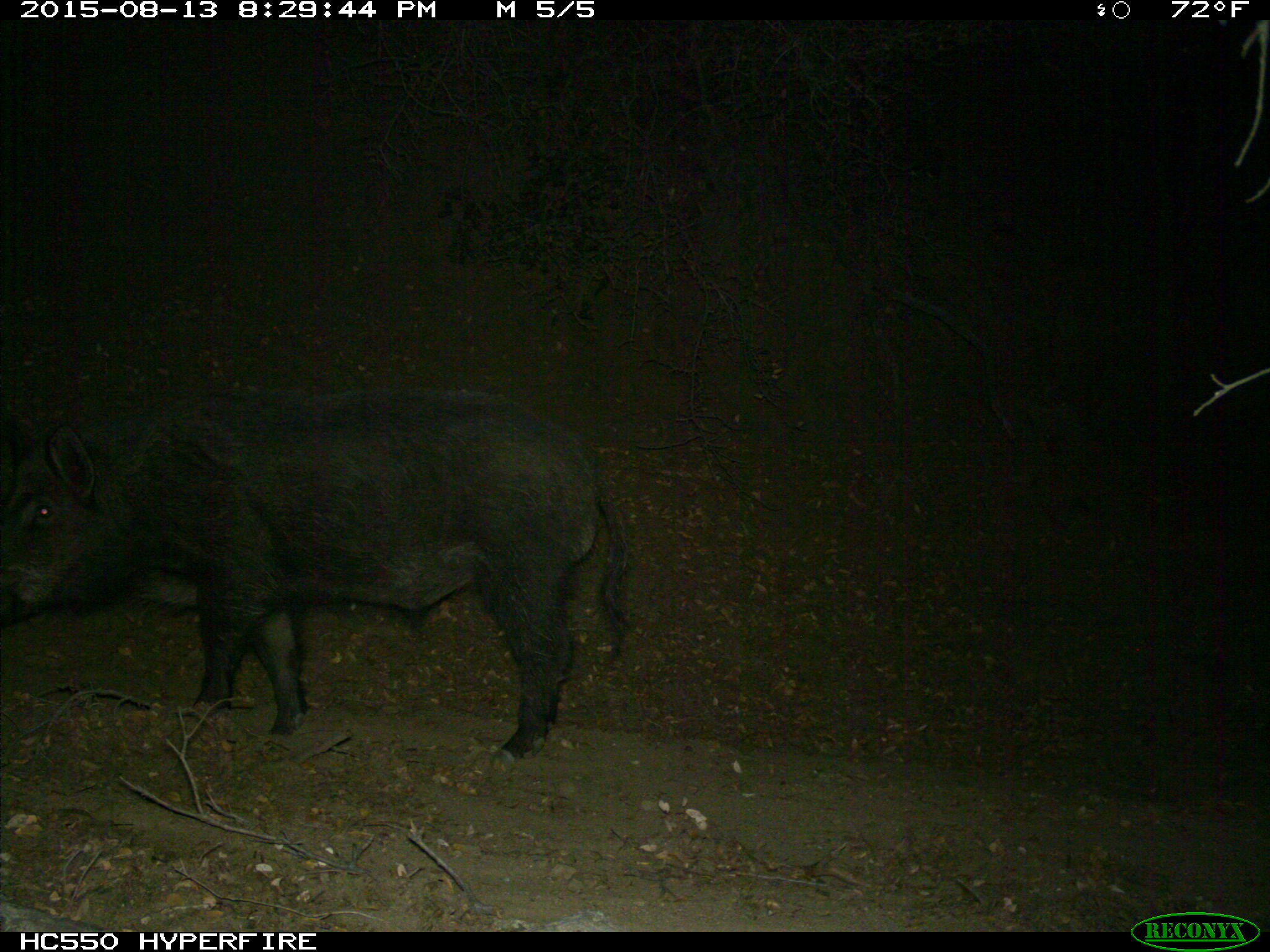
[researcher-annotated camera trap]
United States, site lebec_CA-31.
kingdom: Animalia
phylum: Chordata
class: Mammalia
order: Artiodactyla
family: Suidae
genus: Sus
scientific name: Sus scrofa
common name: wild boar